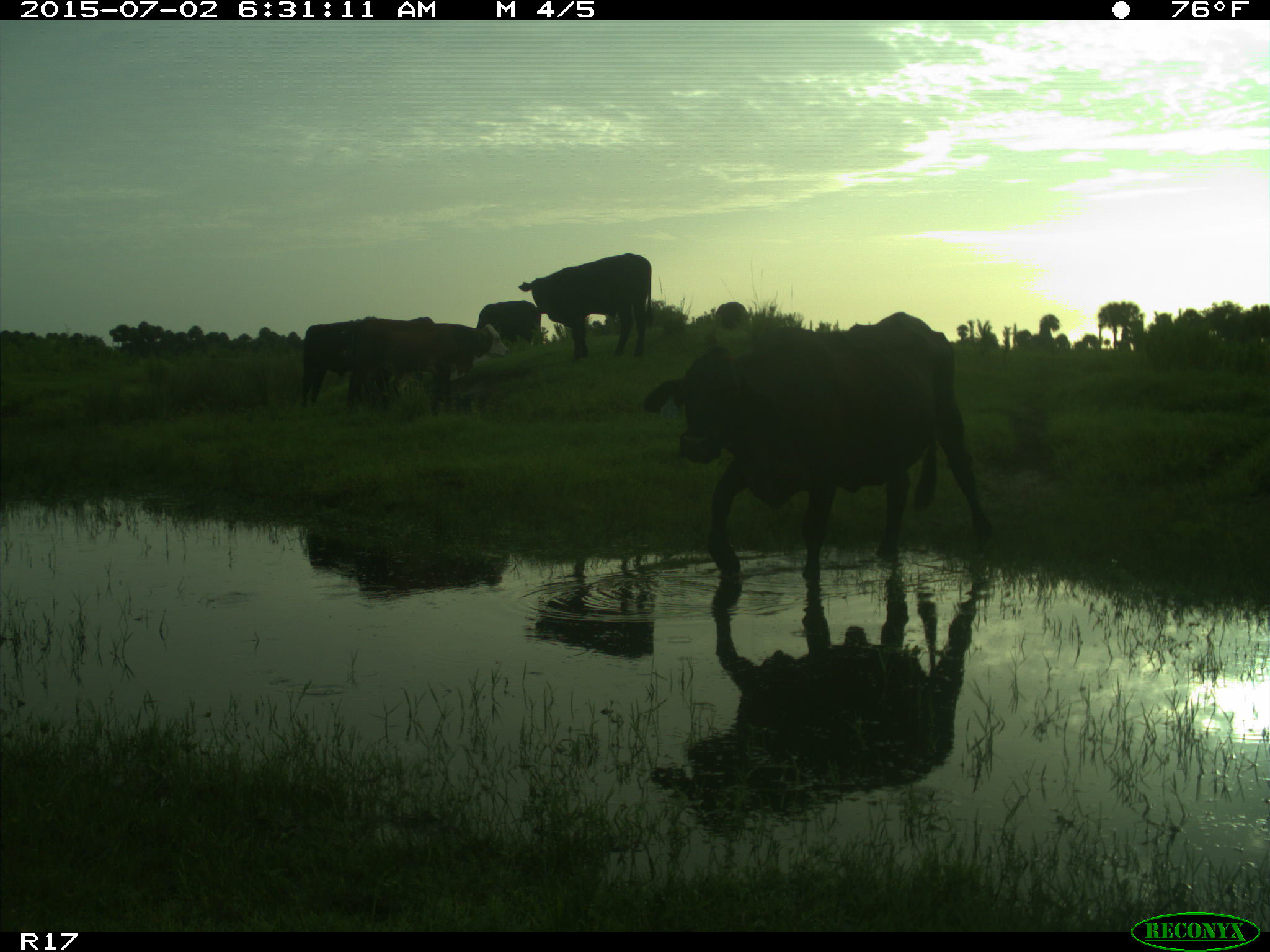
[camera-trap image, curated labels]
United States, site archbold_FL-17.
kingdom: Animalia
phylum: Chordata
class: Mammalia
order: Artiodactyla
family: Bovidae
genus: Bos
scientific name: Bos taurus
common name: domestic cow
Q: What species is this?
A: Bos taurus (domestic cow).